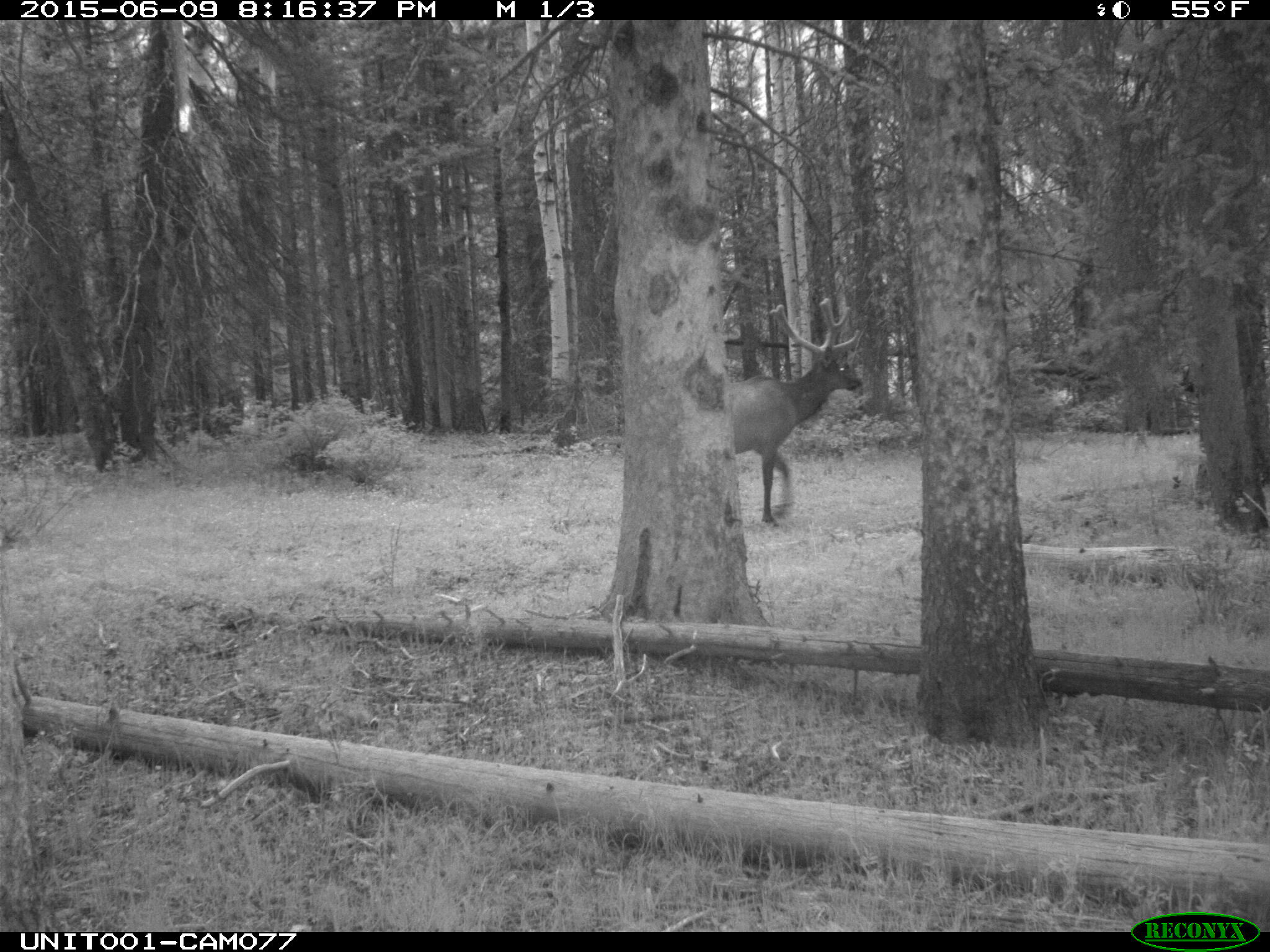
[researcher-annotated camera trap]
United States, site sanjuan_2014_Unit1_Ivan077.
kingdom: Animalia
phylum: Chordata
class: Mammalia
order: Artiodactyla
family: Cervidae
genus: Cervus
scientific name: Cervus elaphus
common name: red deer